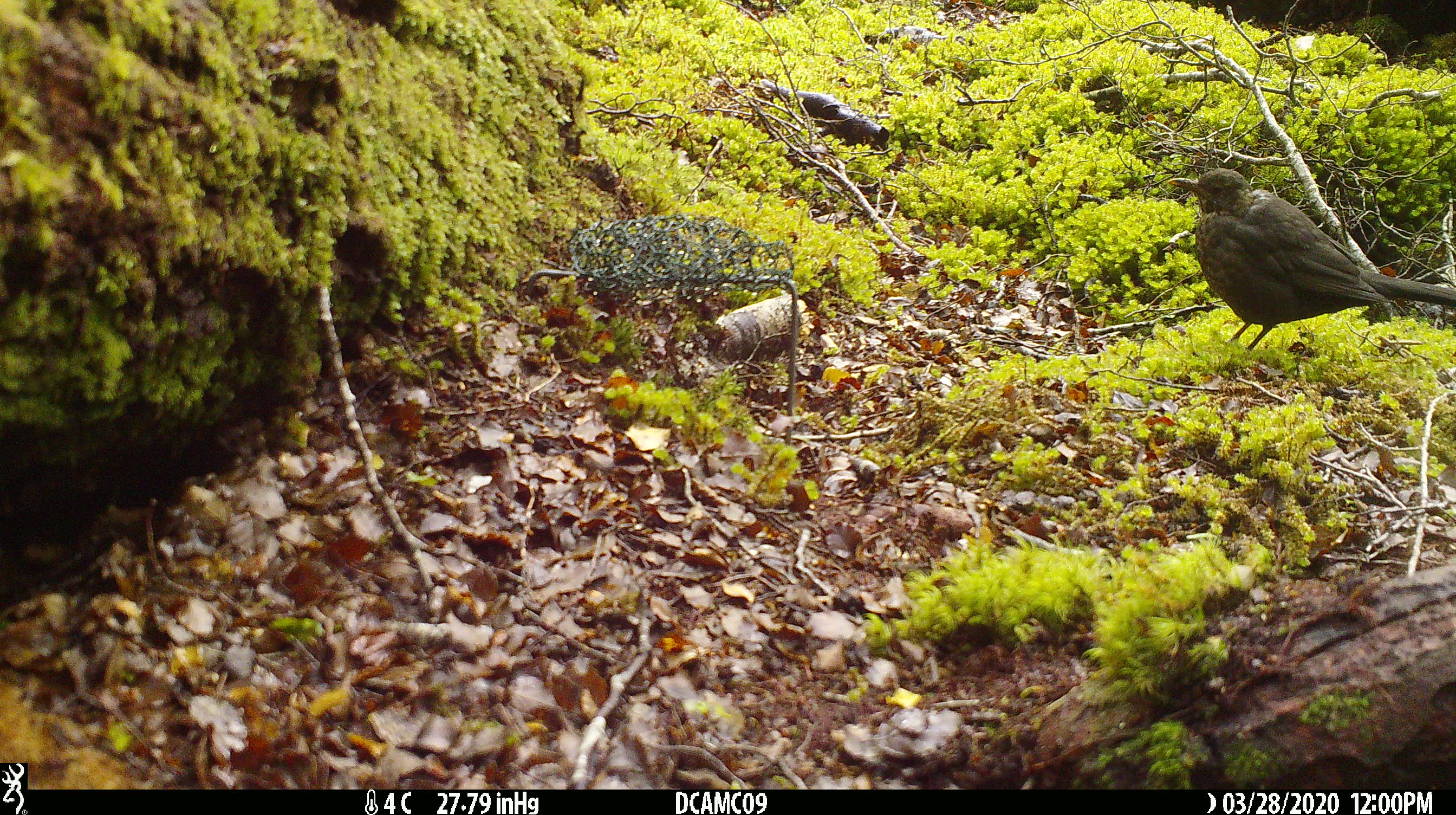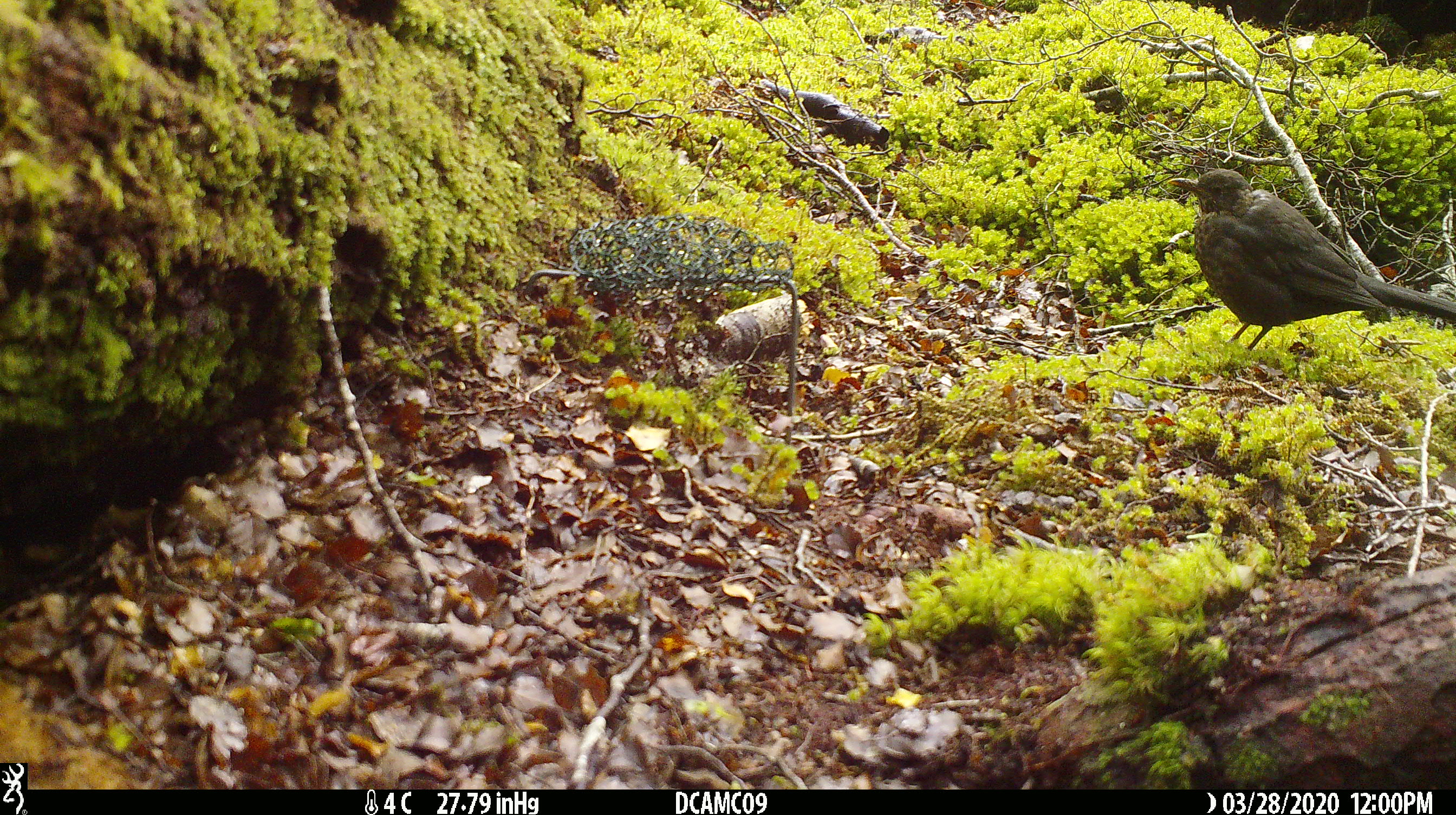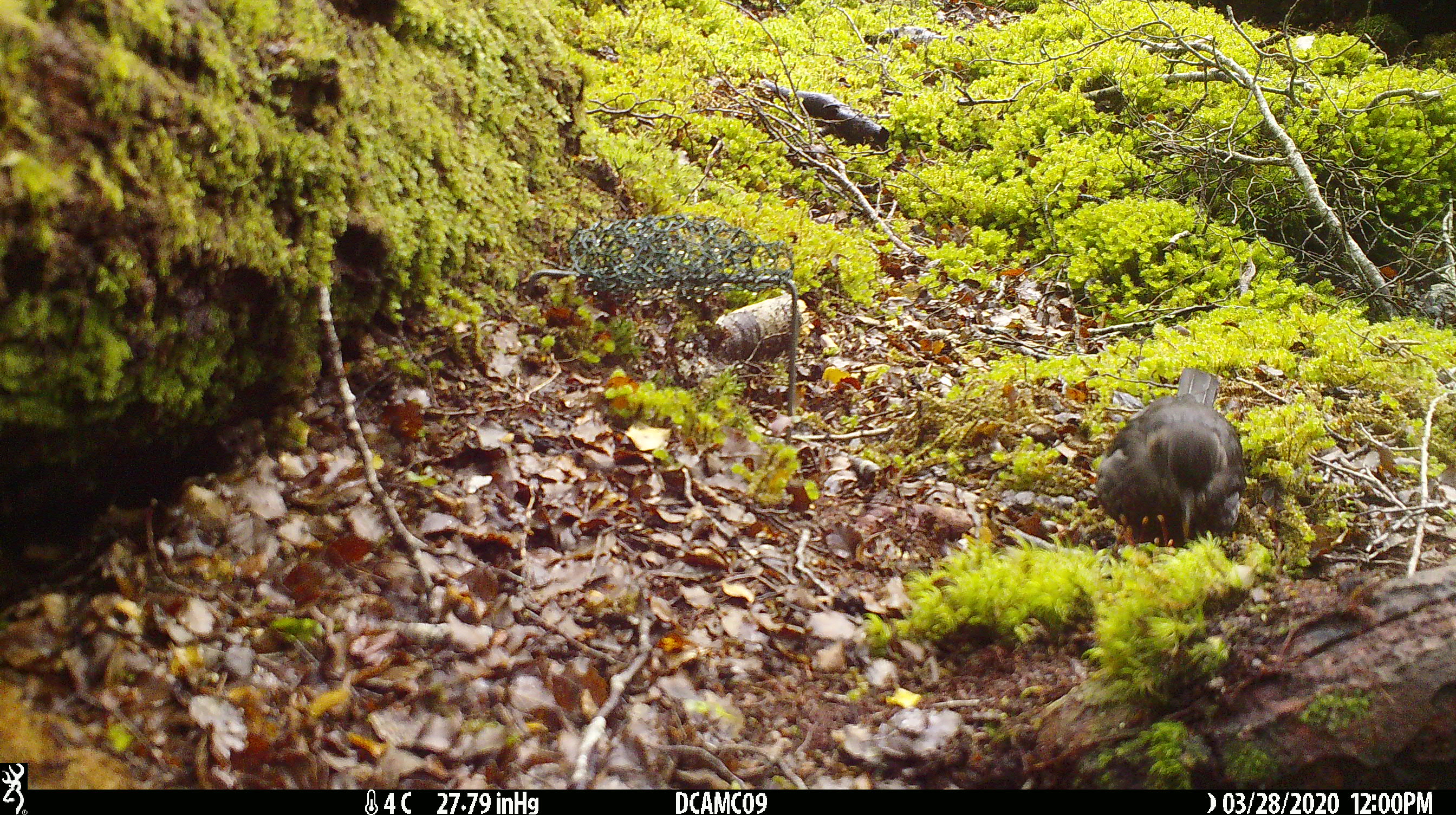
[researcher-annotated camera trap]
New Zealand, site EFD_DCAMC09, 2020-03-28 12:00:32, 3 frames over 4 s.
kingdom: Animalia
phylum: Chordata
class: Aves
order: Passeriformes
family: Turdidae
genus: Turdus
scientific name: Turdus merula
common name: eurasian blackbird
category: blackbird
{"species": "blackbird (eurasian blackbird) (Turdus merula)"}